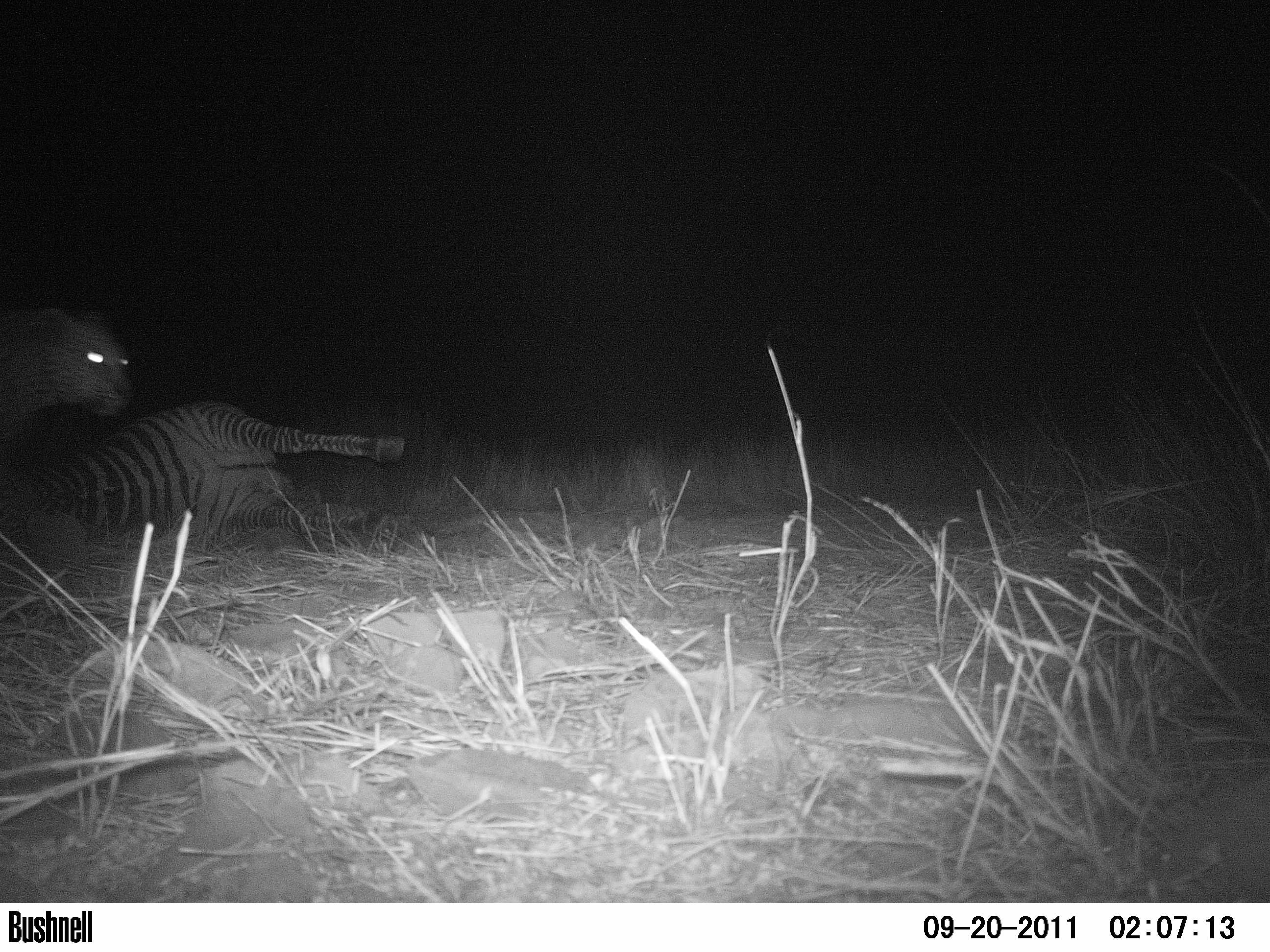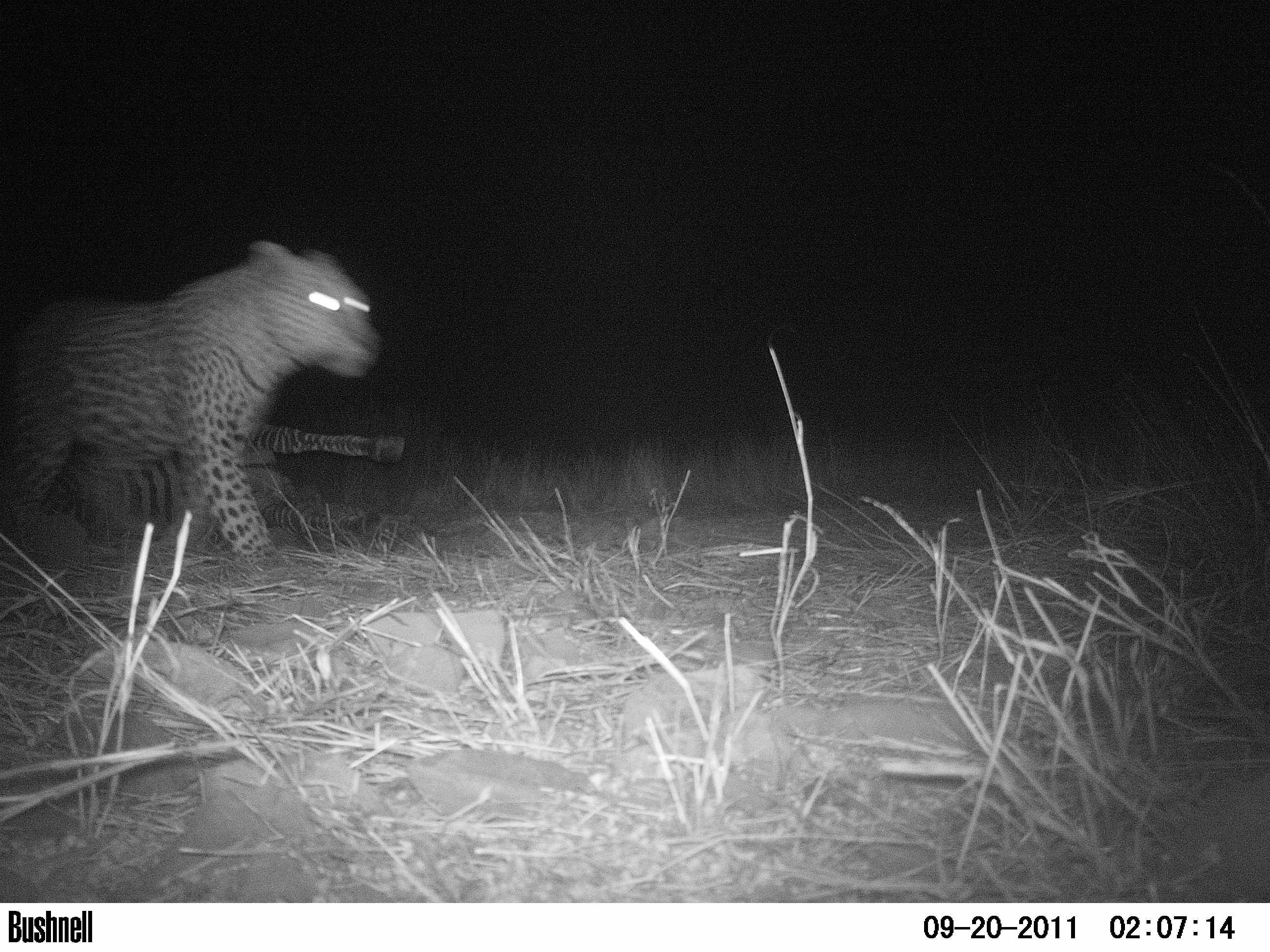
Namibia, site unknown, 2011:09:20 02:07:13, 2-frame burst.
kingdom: Animalia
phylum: Chordata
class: Mammalia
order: Carnivora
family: Felidae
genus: Panthera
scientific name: Panthera pardus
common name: leopard